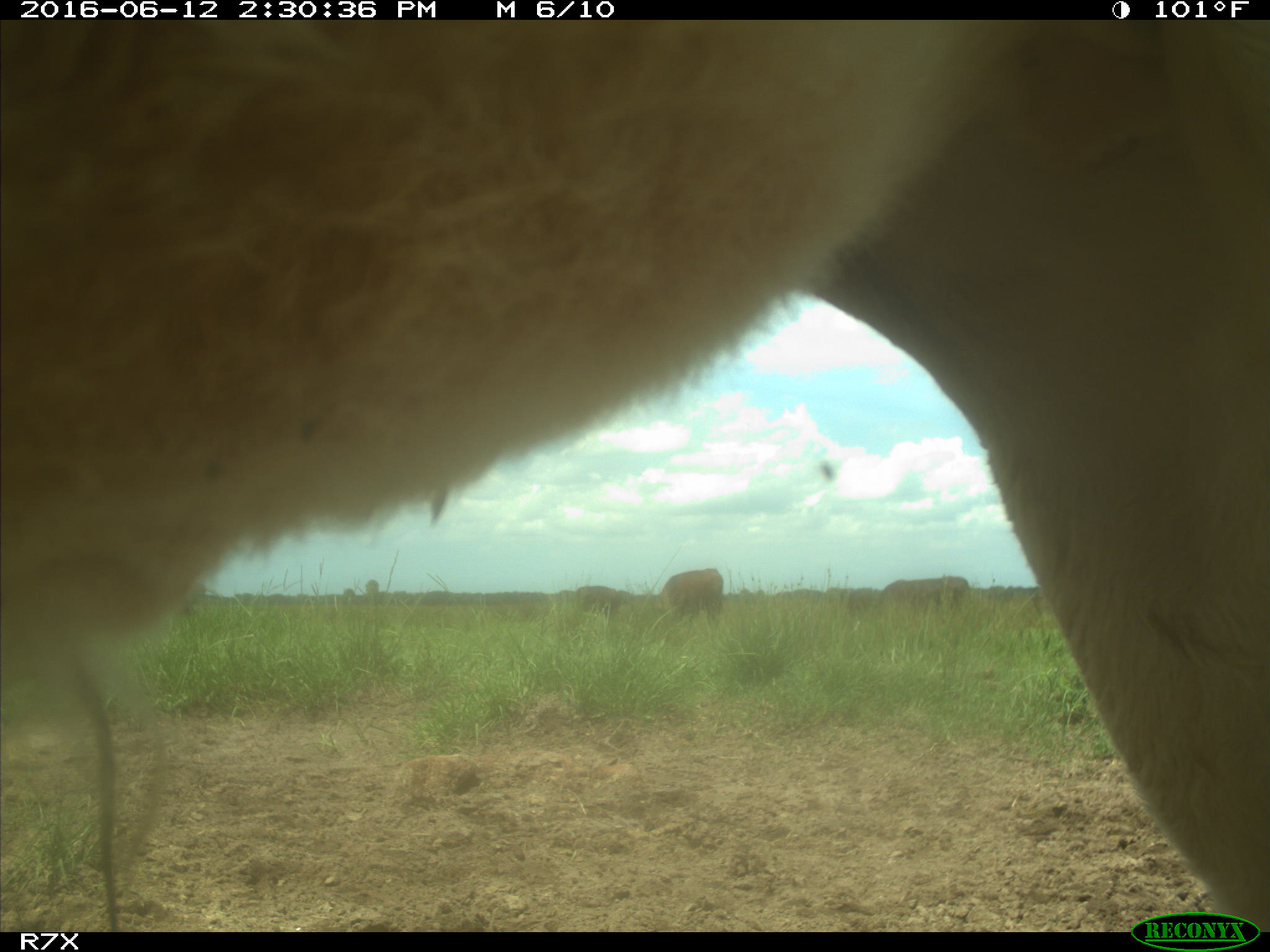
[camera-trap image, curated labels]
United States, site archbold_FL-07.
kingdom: Animalia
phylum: Chordata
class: Mammalia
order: Artiodactyla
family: Bovidae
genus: Bos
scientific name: Bos taurus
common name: domestic cow